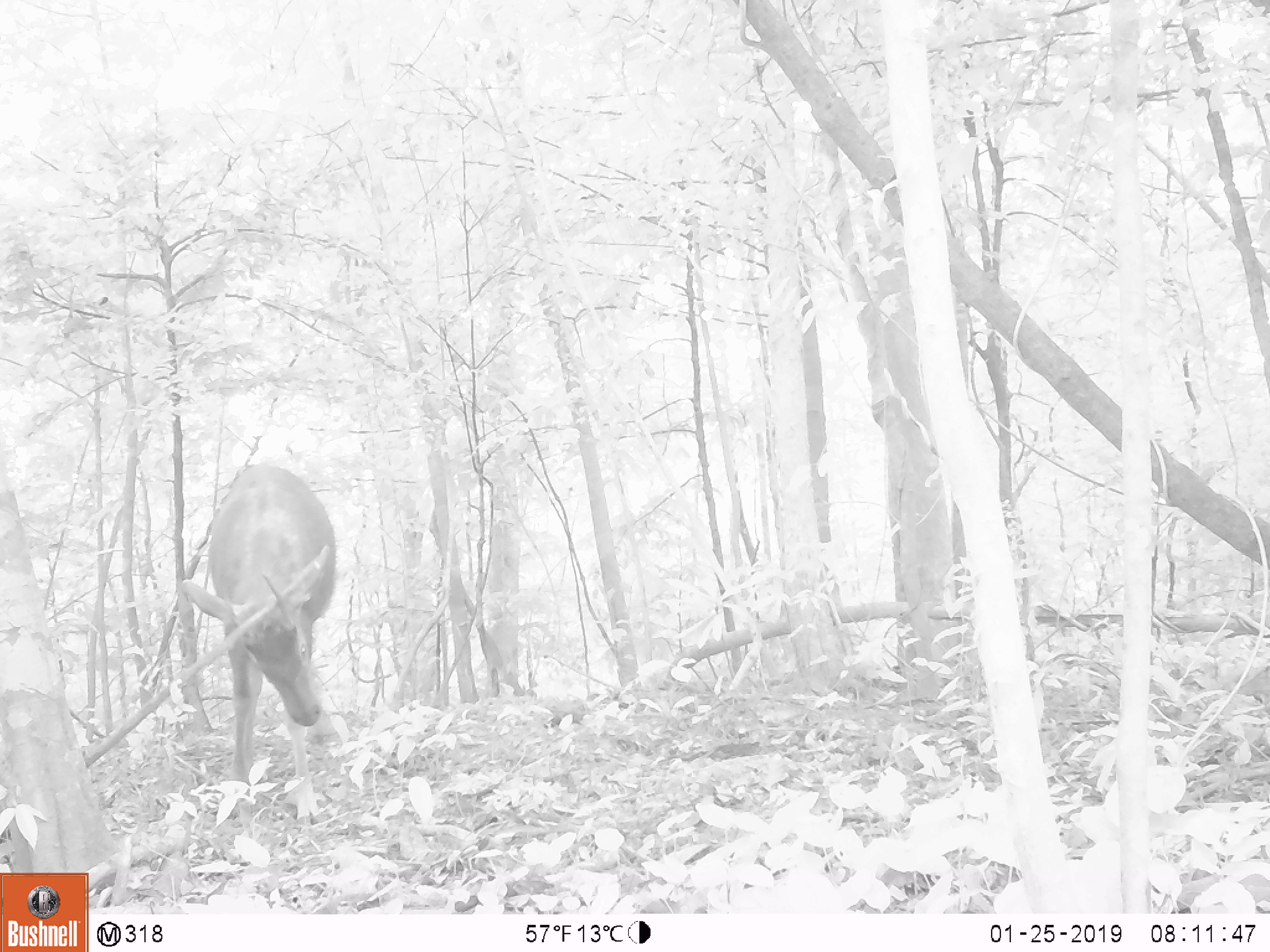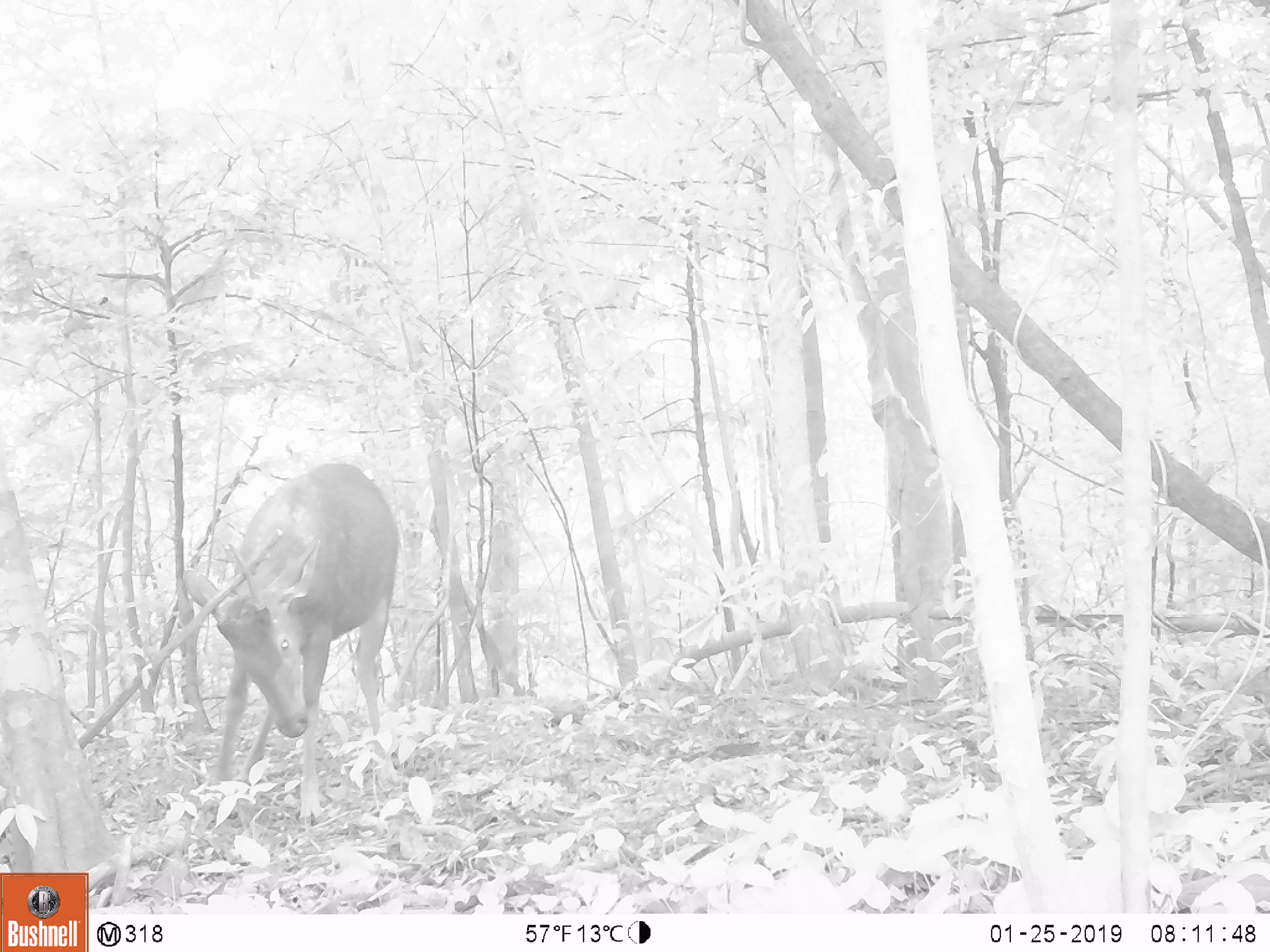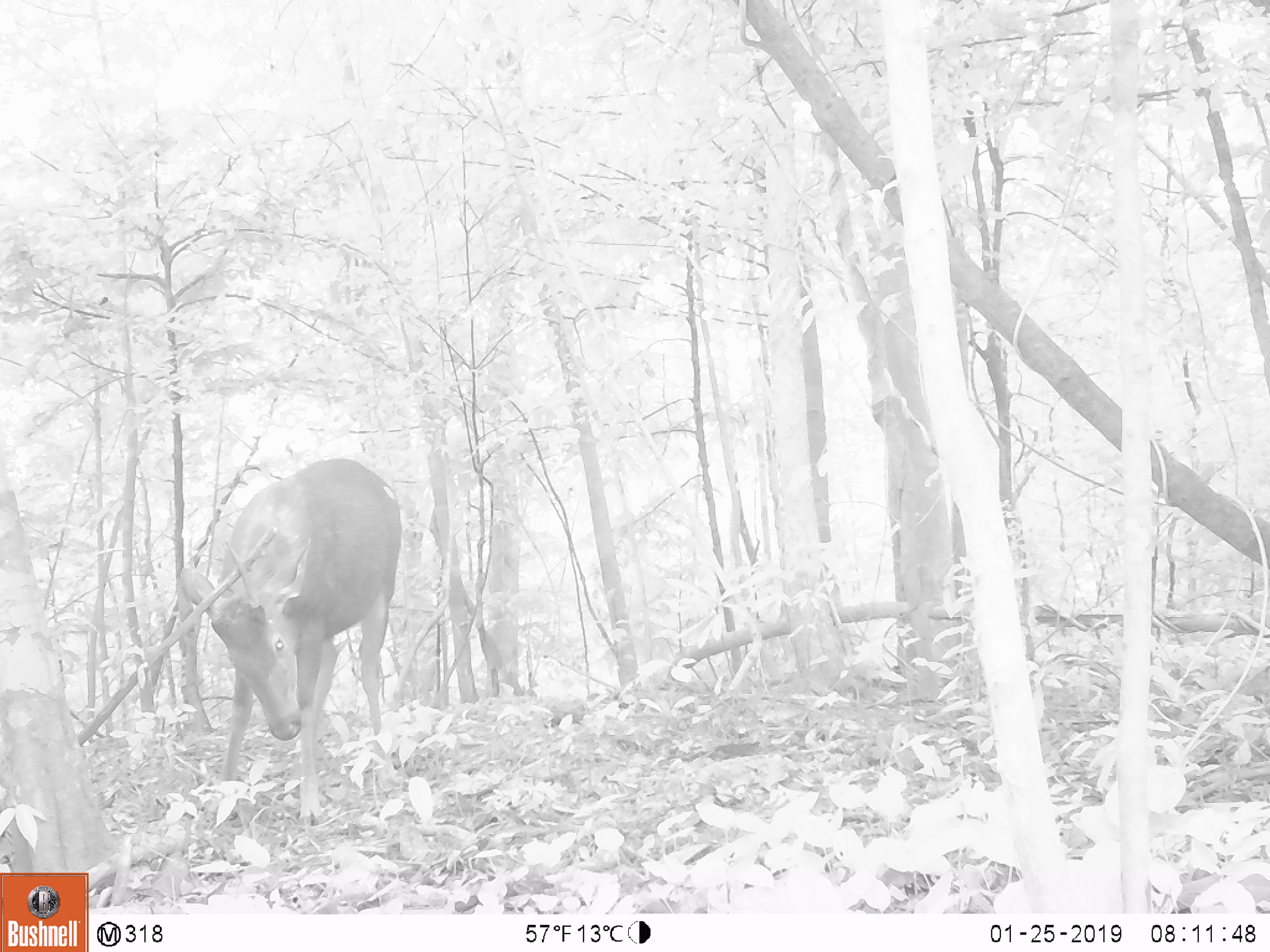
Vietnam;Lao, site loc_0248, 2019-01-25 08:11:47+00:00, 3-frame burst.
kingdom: Animalia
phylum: Chordata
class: Mammalia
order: Artiodactyla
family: Cervidae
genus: Rusa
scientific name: Rusa unicolor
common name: sambar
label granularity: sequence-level